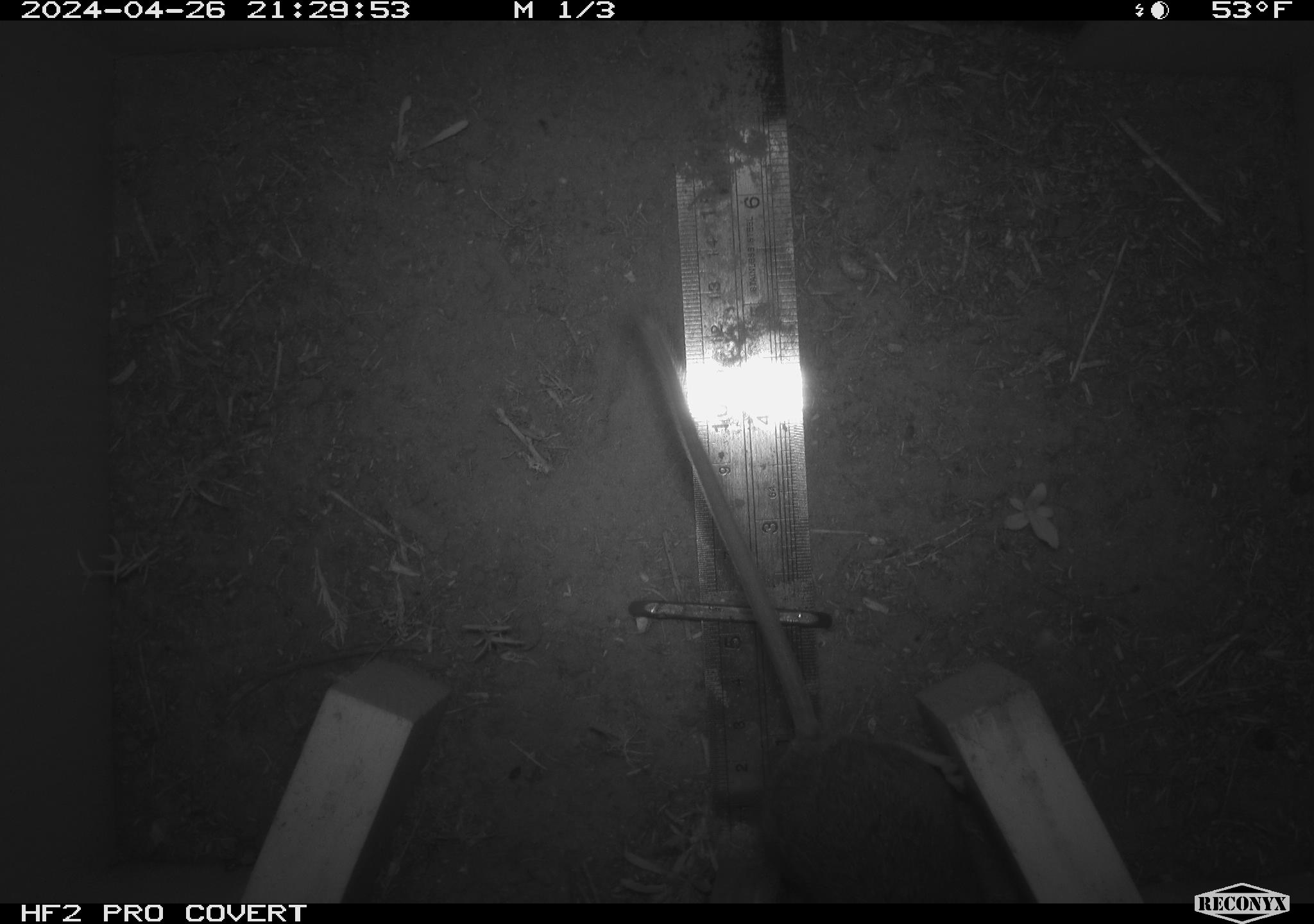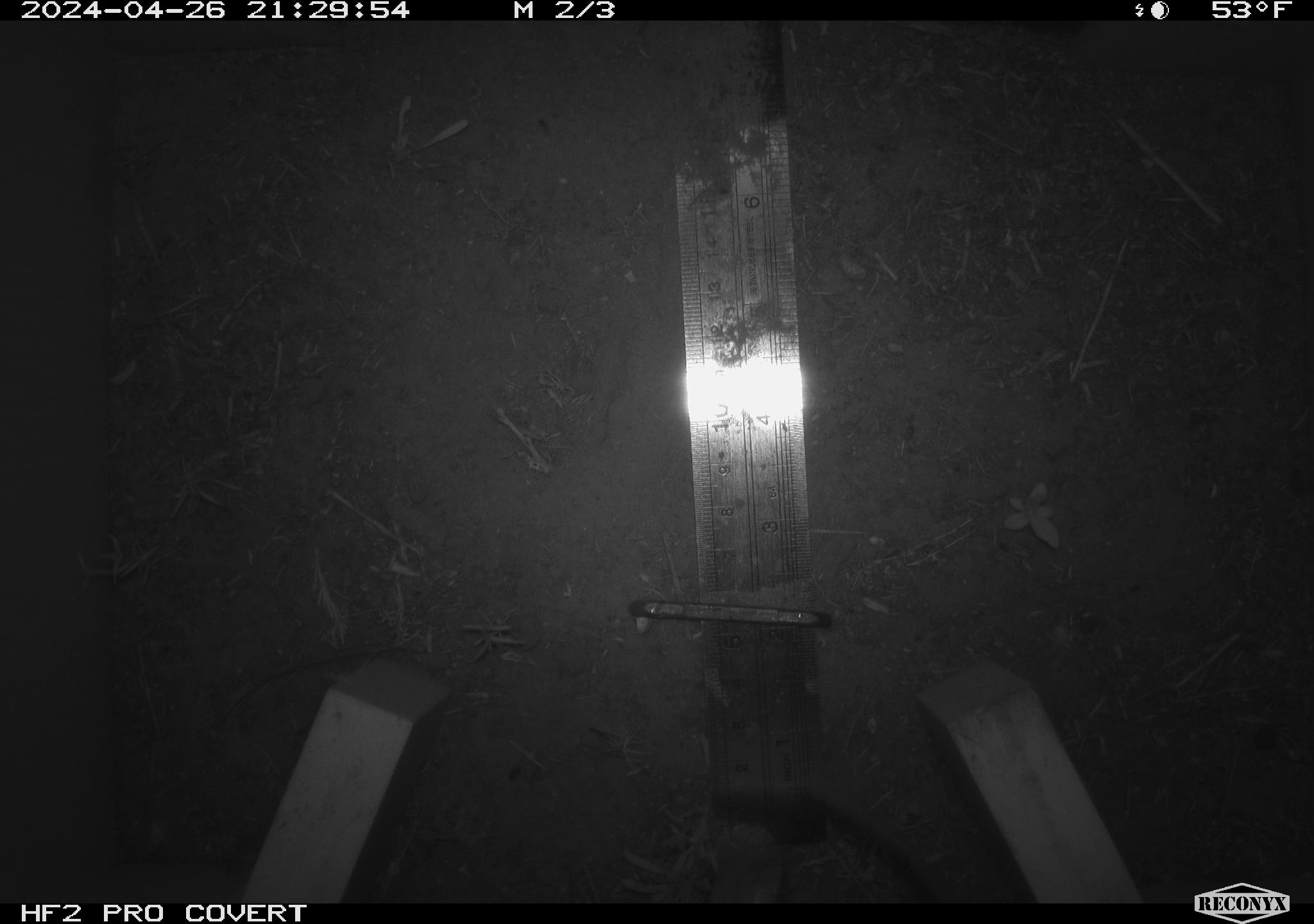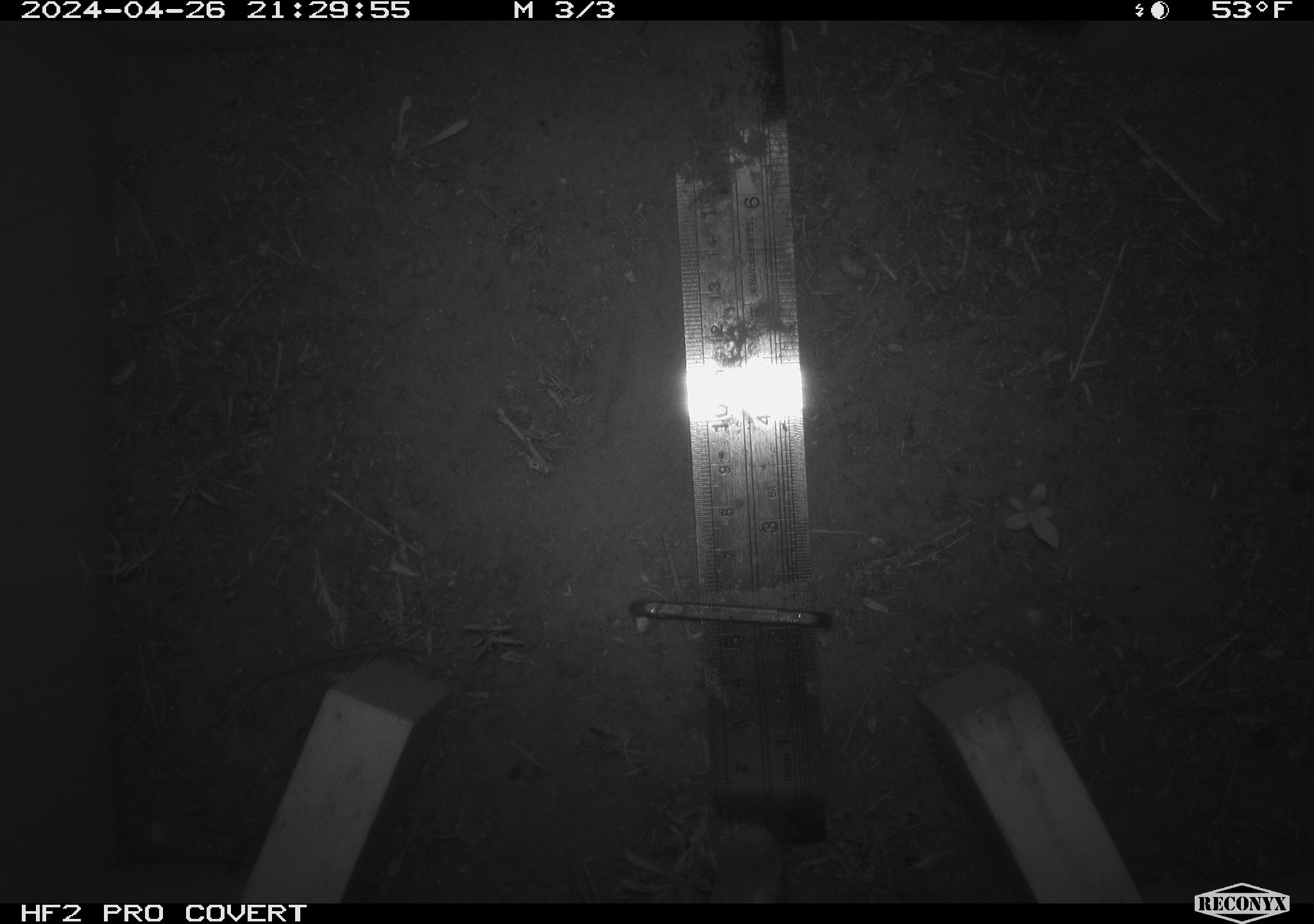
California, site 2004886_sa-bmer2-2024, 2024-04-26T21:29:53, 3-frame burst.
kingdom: Animalia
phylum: Chordata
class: Mammalia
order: Rodentia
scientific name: Rodentia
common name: woodrat or rat or mouse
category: woodrat or rat or mouse species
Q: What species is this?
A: Woodrat or rat or mouse species (woodrat or rat or mouse) (Rodentia).